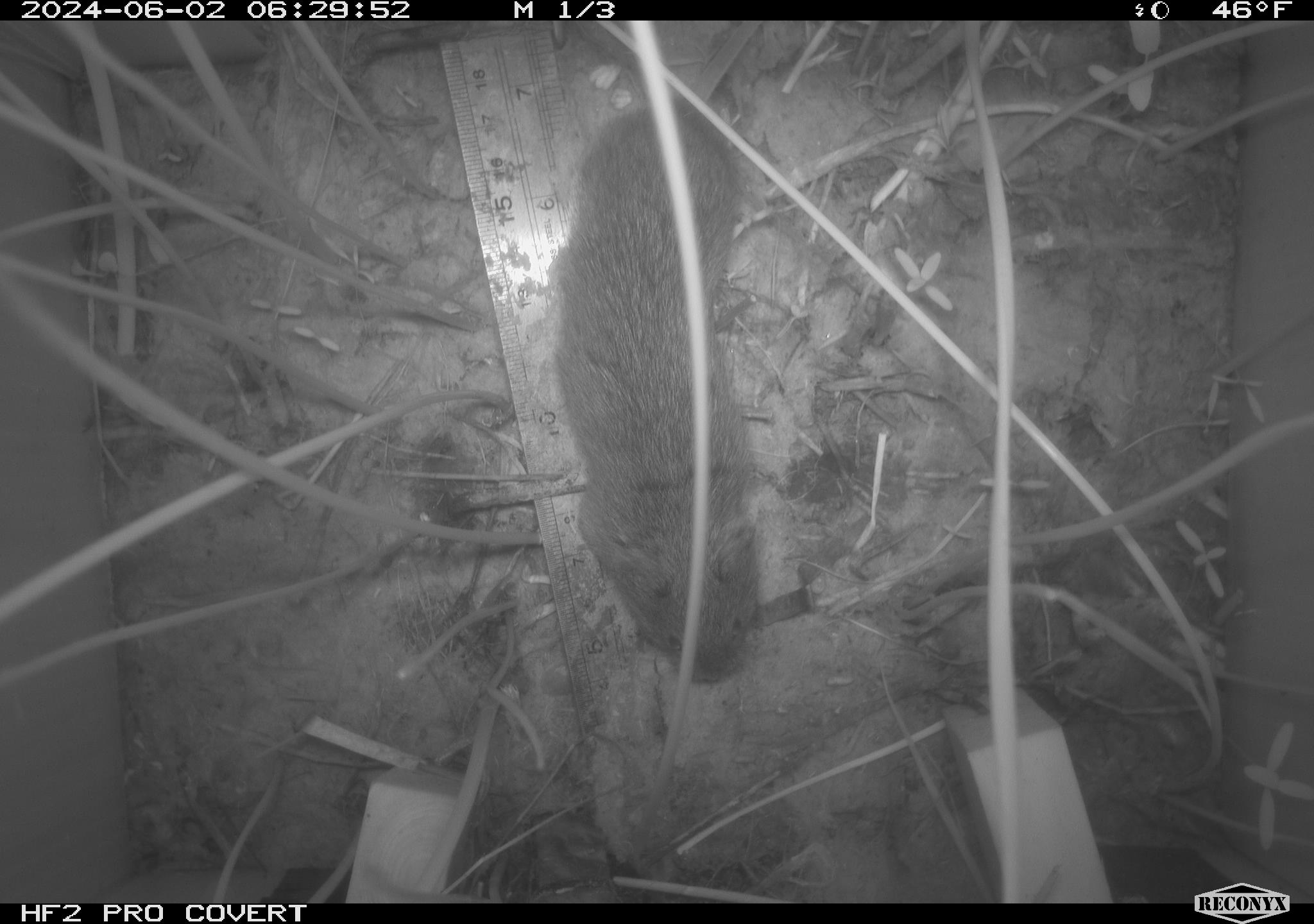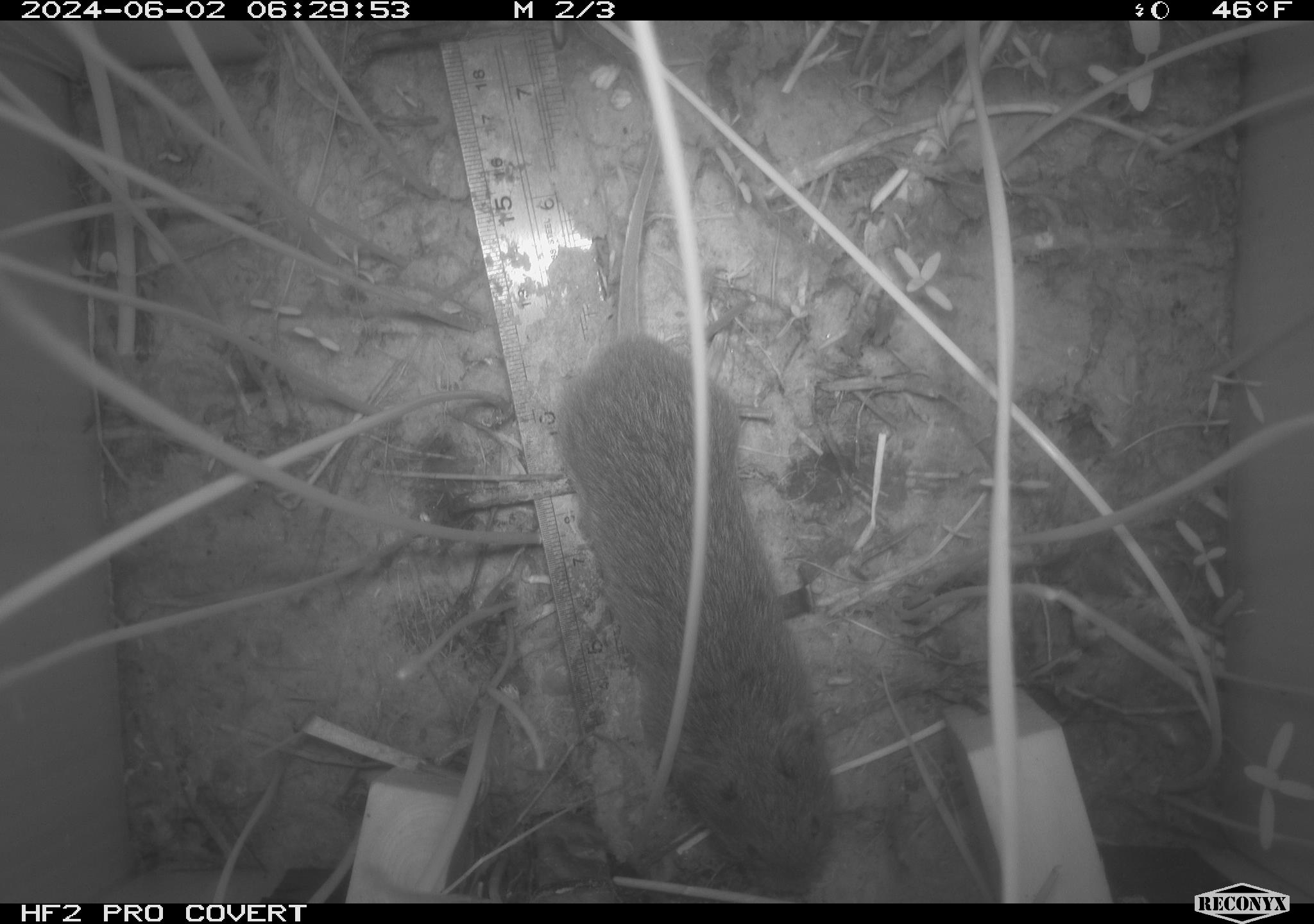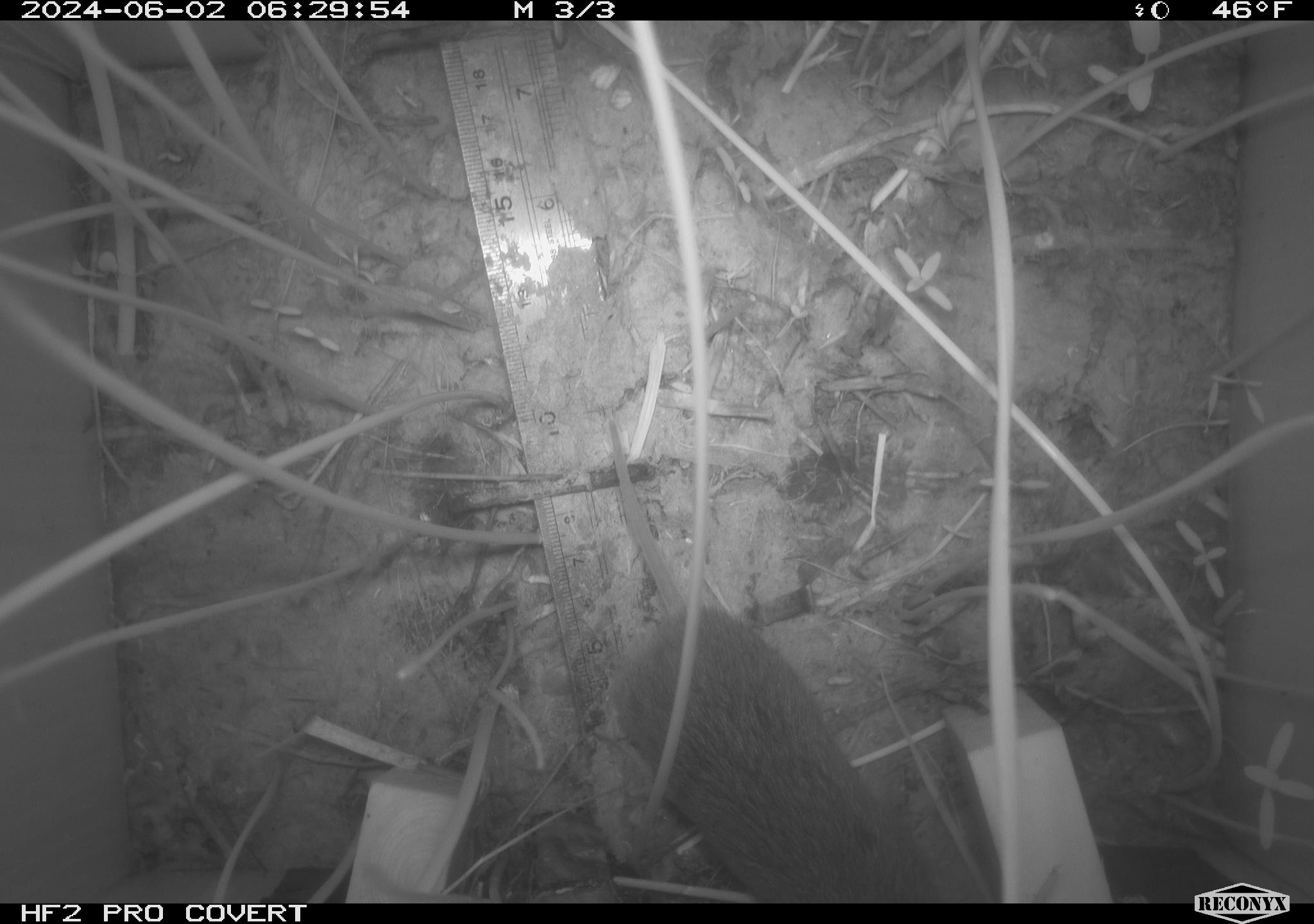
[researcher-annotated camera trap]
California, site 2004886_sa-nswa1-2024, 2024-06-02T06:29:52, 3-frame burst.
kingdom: Animalia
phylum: Chordata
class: Mammalia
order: Rodentia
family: Cricetidae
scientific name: Arvicolinae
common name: voles, lemmings, and muskrats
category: arvicolinae subfamily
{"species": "arvicolinae subfamily (voles, lemmings, and muskrats) (Arvicolinae)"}